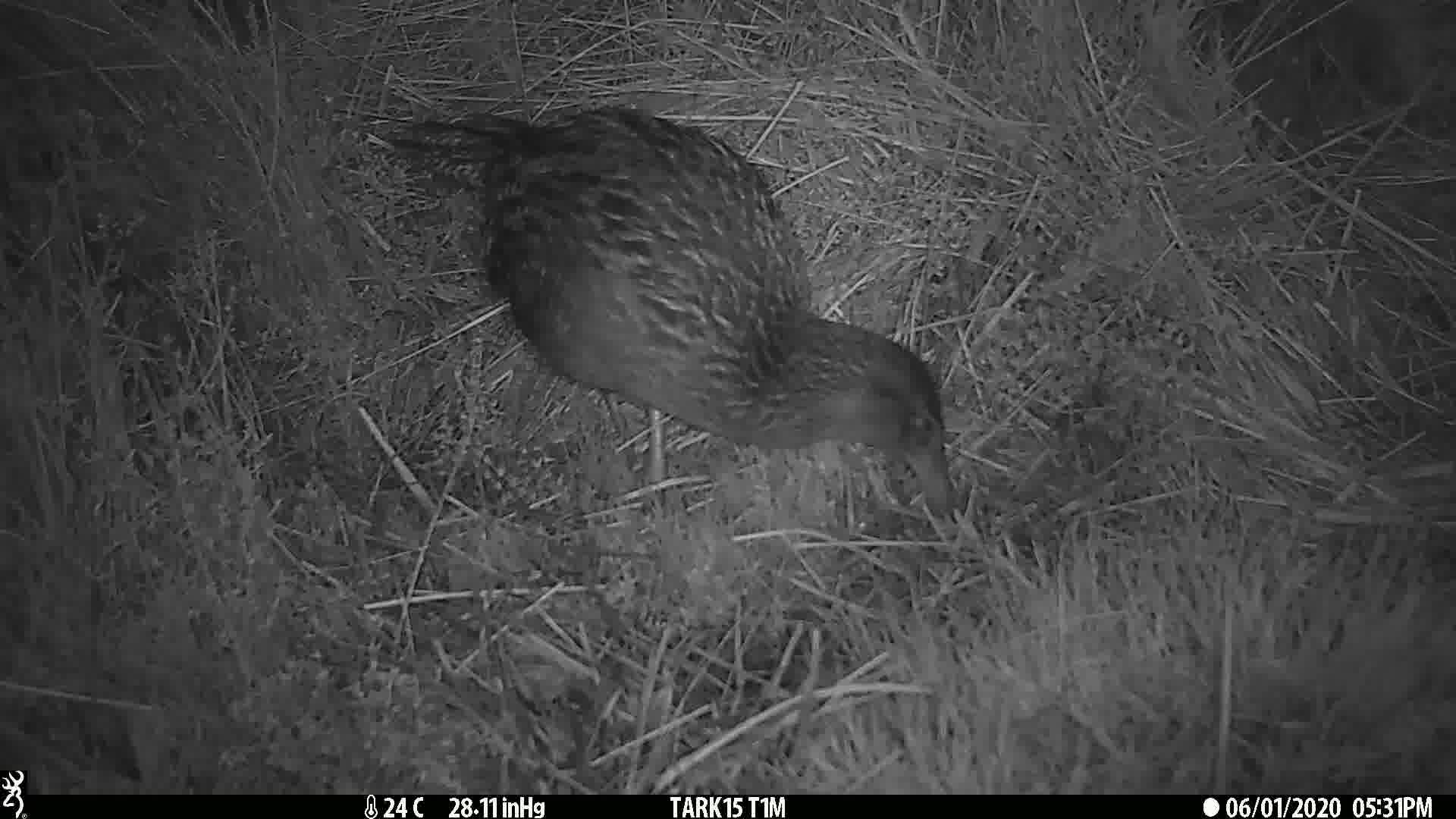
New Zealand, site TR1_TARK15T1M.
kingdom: Animalia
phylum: Chordata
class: Aves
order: Gruiformes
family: Rallidae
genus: Gallirallus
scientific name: Gallirallus australis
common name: weka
Weka (Gallirallus australis).